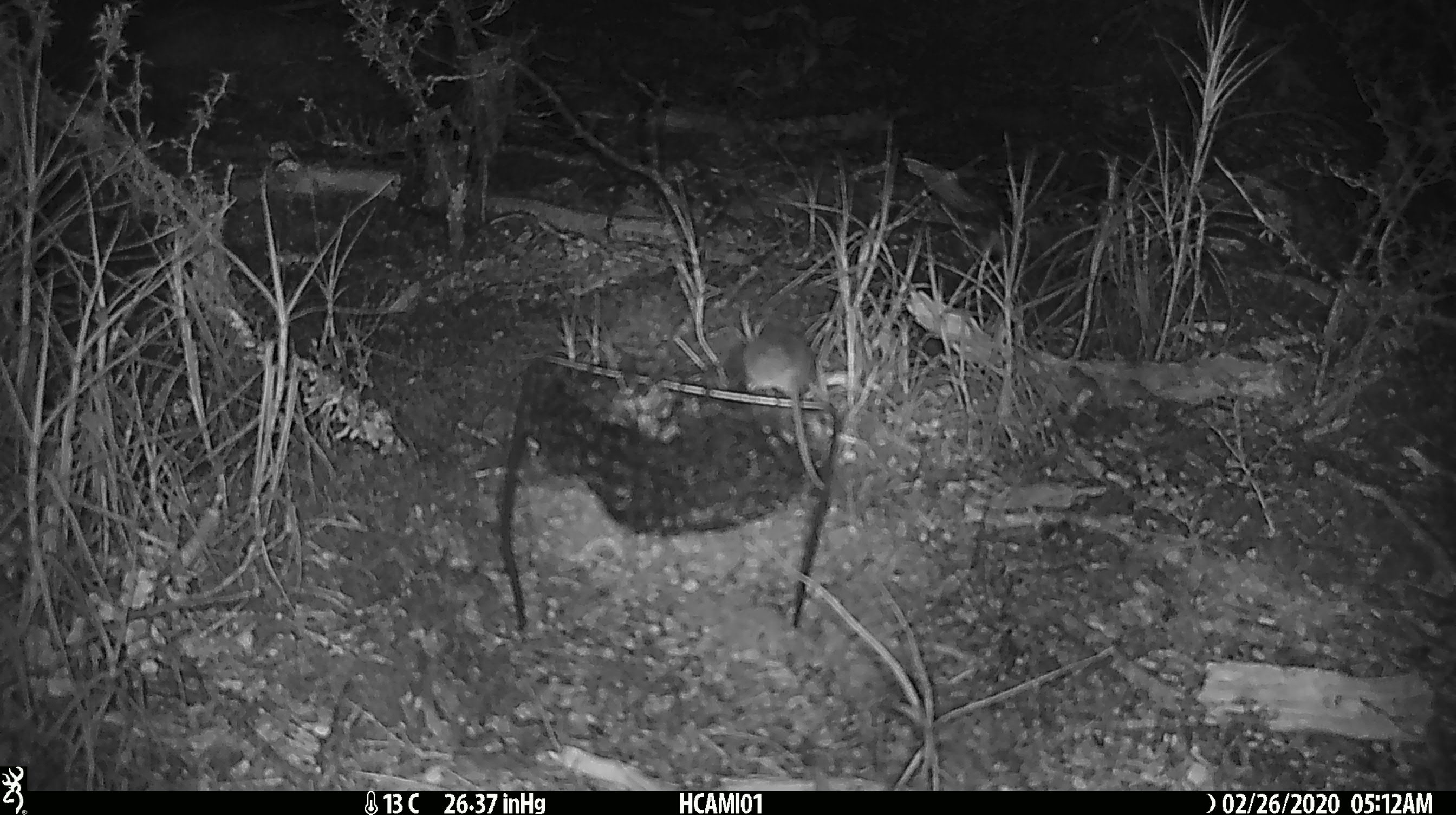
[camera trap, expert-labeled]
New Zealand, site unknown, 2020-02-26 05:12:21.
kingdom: Animalia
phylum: Chordata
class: Mammalia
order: Rodentia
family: Muridae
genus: Mus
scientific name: Mus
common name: mouse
Mouse (Mus).